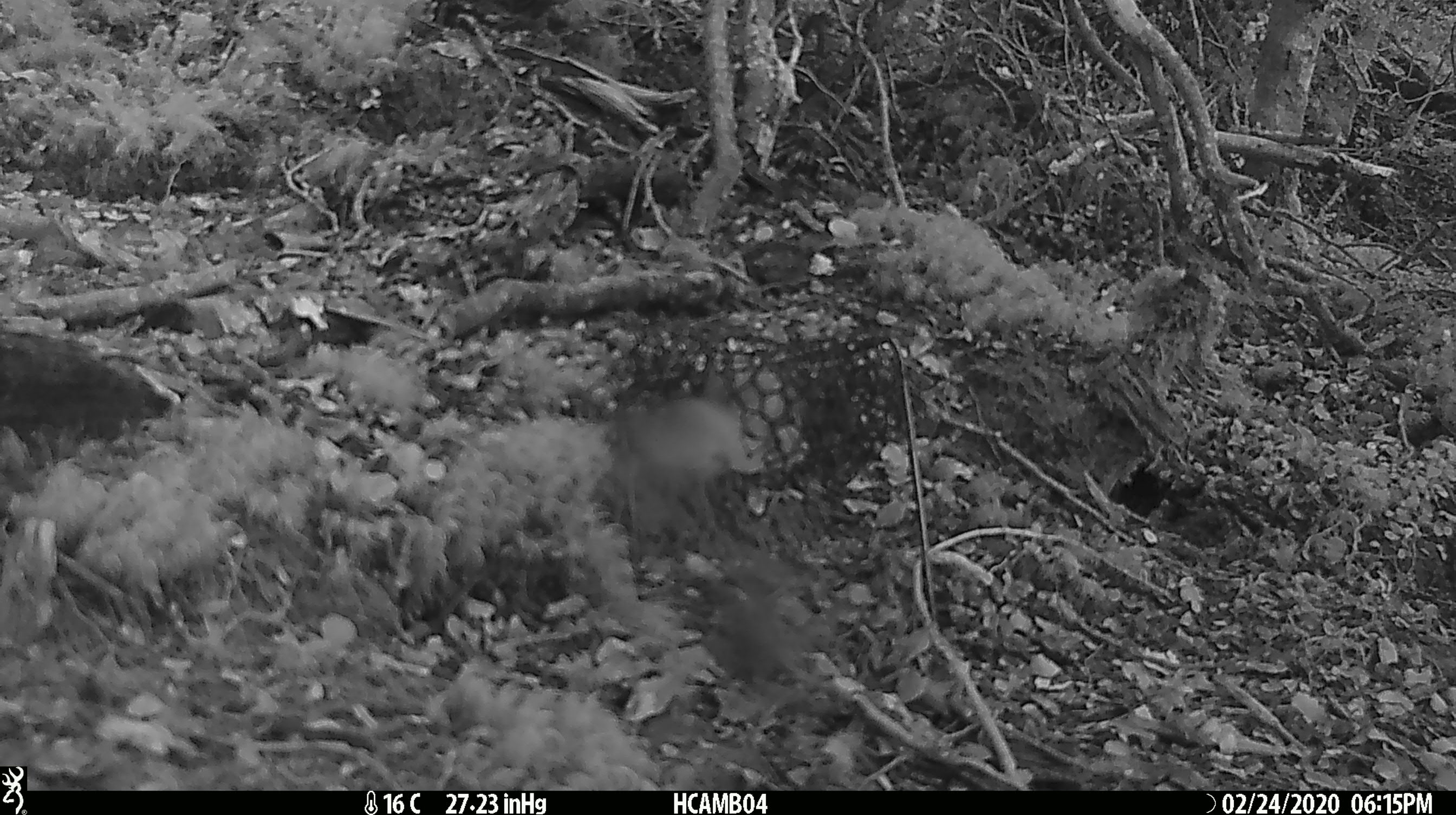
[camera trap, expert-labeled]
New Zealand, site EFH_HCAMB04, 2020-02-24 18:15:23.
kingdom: Animalia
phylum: Chordata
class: Mammalia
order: Rodentia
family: Muridae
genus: Mus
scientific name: Mus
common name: mouse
Mouse (Mus).